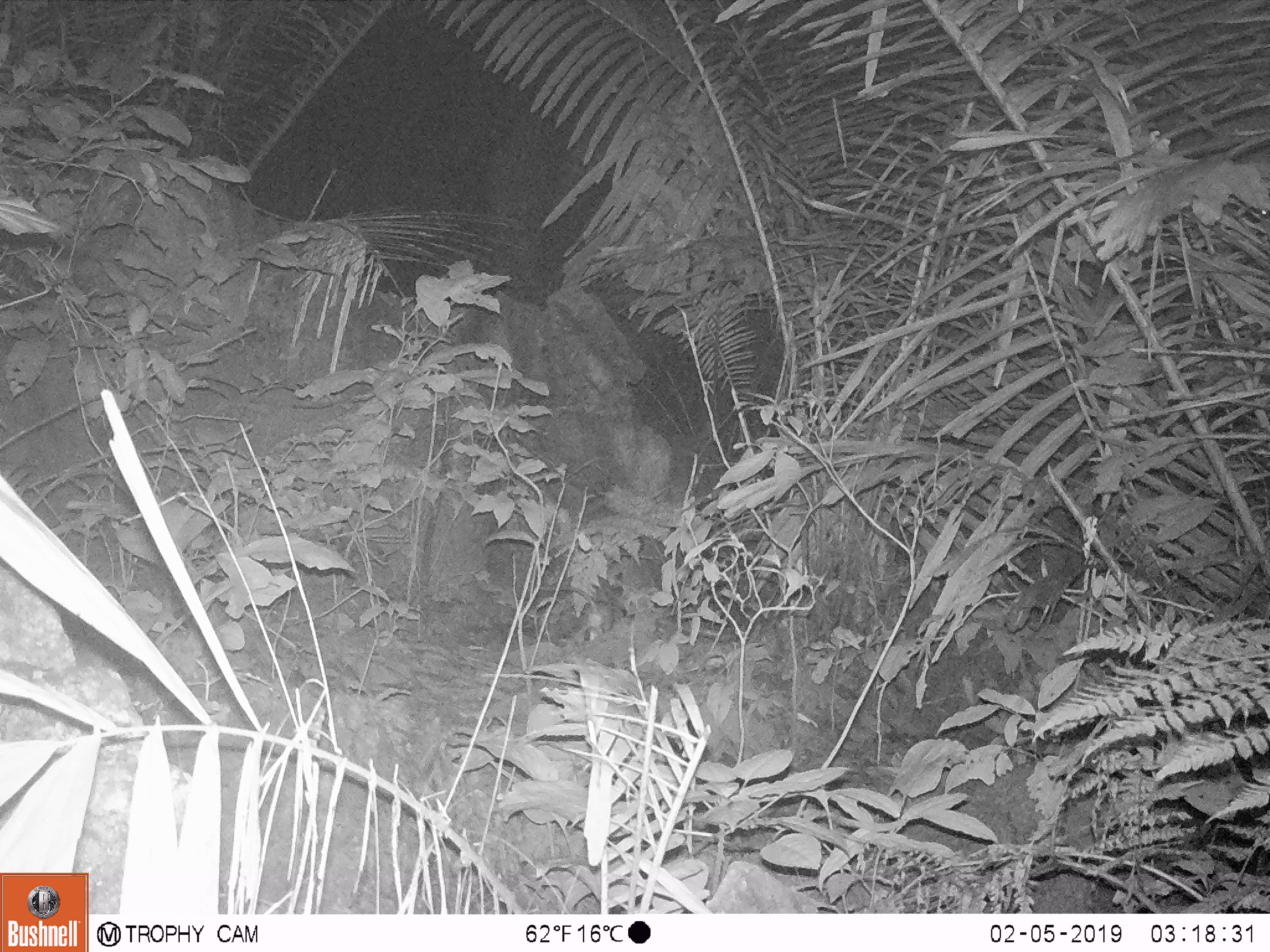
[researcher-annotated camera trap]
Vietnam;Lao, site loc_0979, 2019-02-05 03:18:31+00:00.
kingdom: Animalia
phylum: Chordata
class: Mammalia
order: Rodentia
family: Muridae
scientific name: Muridae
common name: old-world mice and rats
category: unidentified murid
Unidentified murid (old-world mice and rats) (Muridae). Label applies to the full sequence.